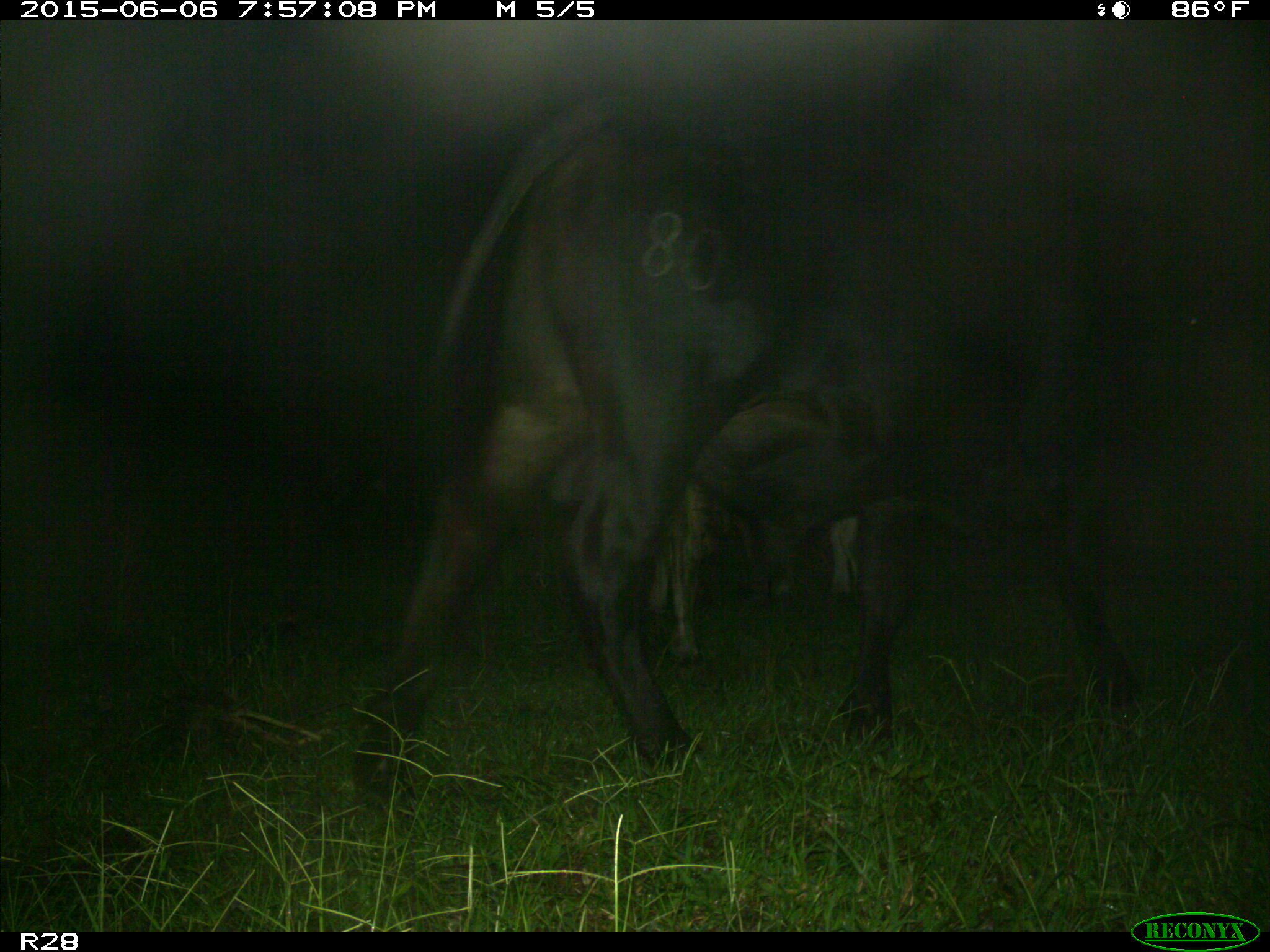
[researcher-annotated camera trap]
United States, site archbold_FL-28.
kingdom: Animalia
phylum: Chordata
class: Mammalia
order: Artiodactyla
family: Bovidae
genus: Bos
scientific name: Bos taurus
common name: domestic cow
Bos taurus (domestic cow).